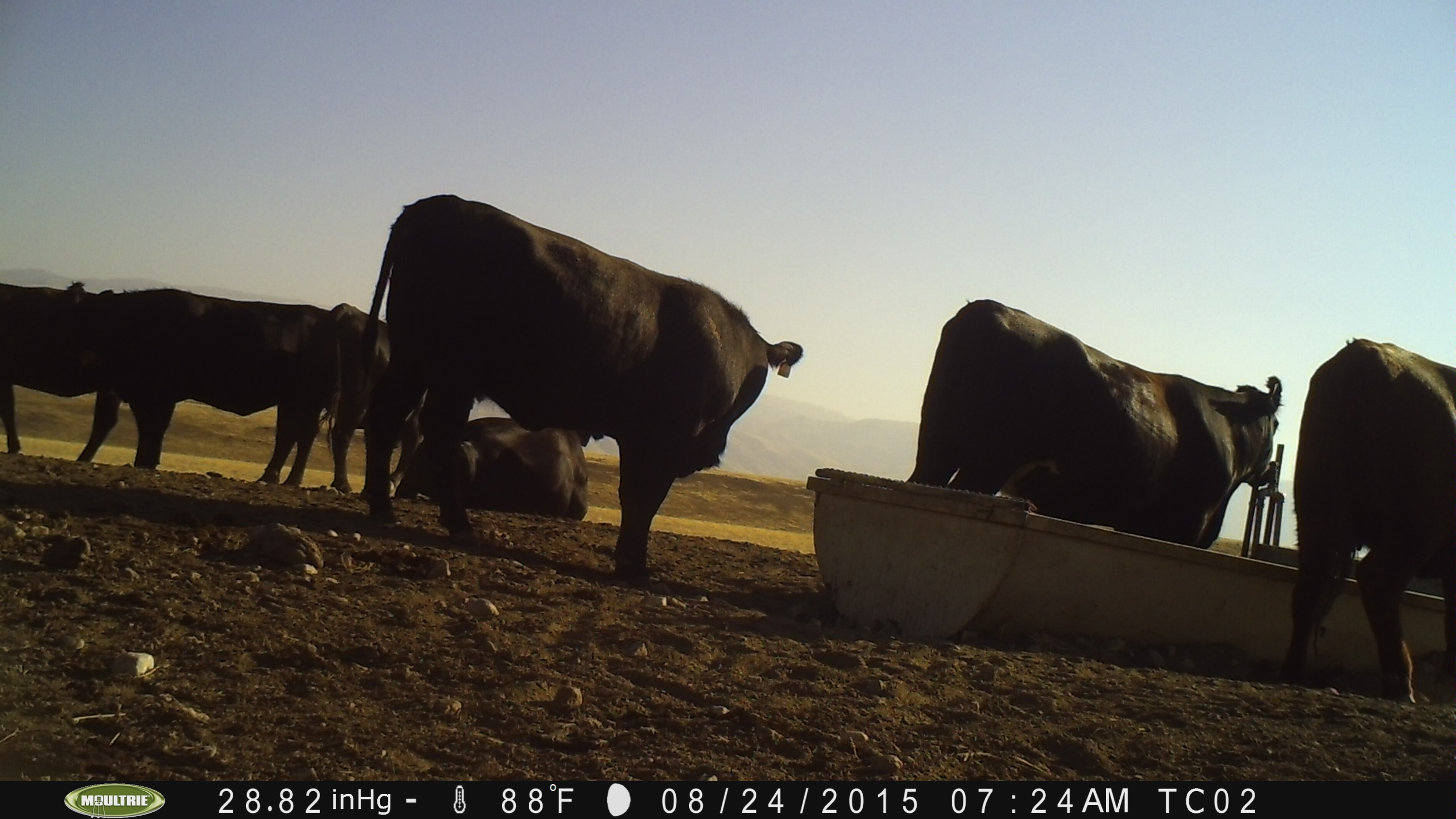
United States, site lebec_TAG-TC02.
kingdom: Animalia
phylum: Chordata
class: Mammalia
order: Artiodactyla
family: Bovidae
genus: Bos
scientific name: Bos taurus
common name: domestic cow